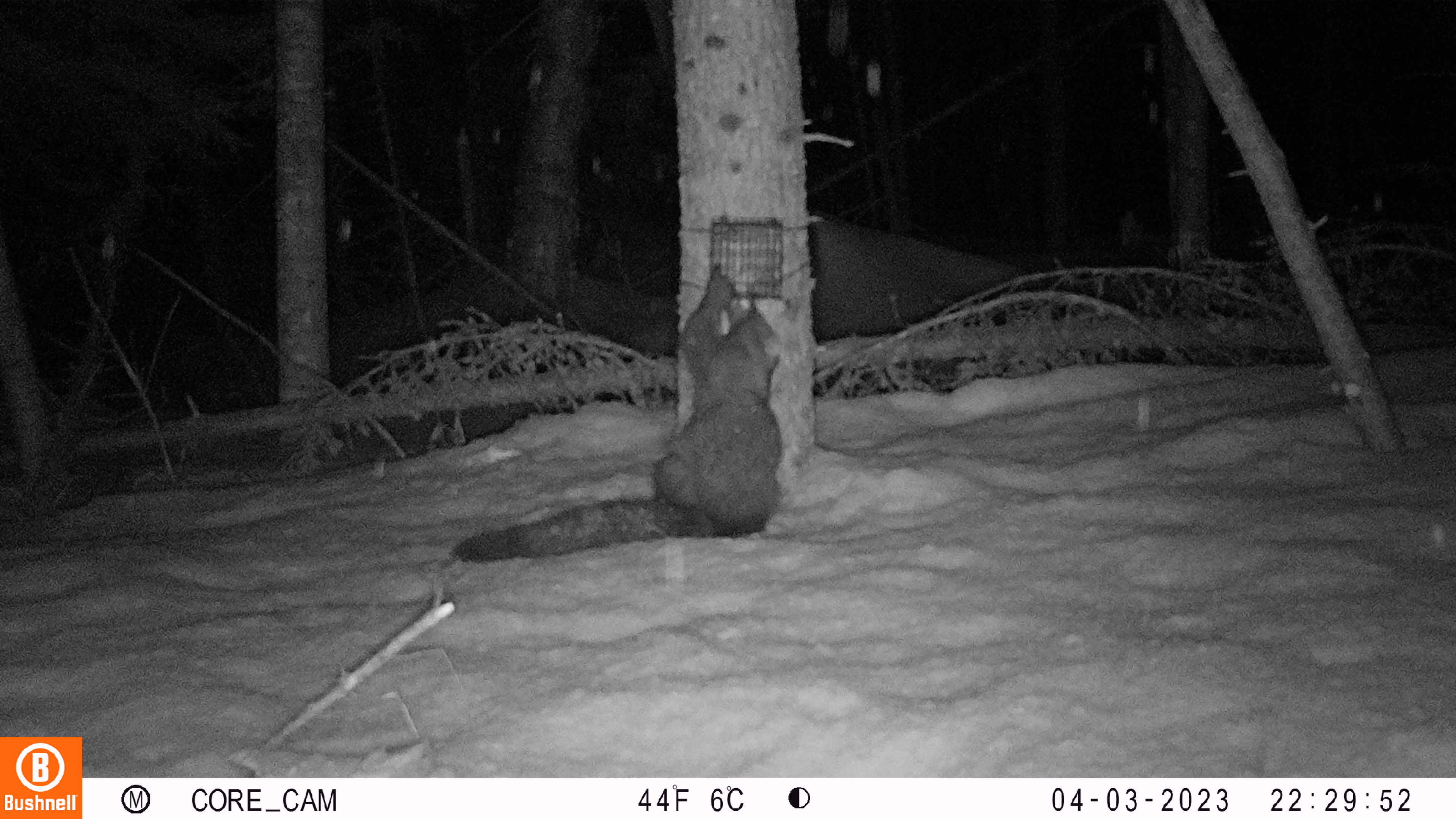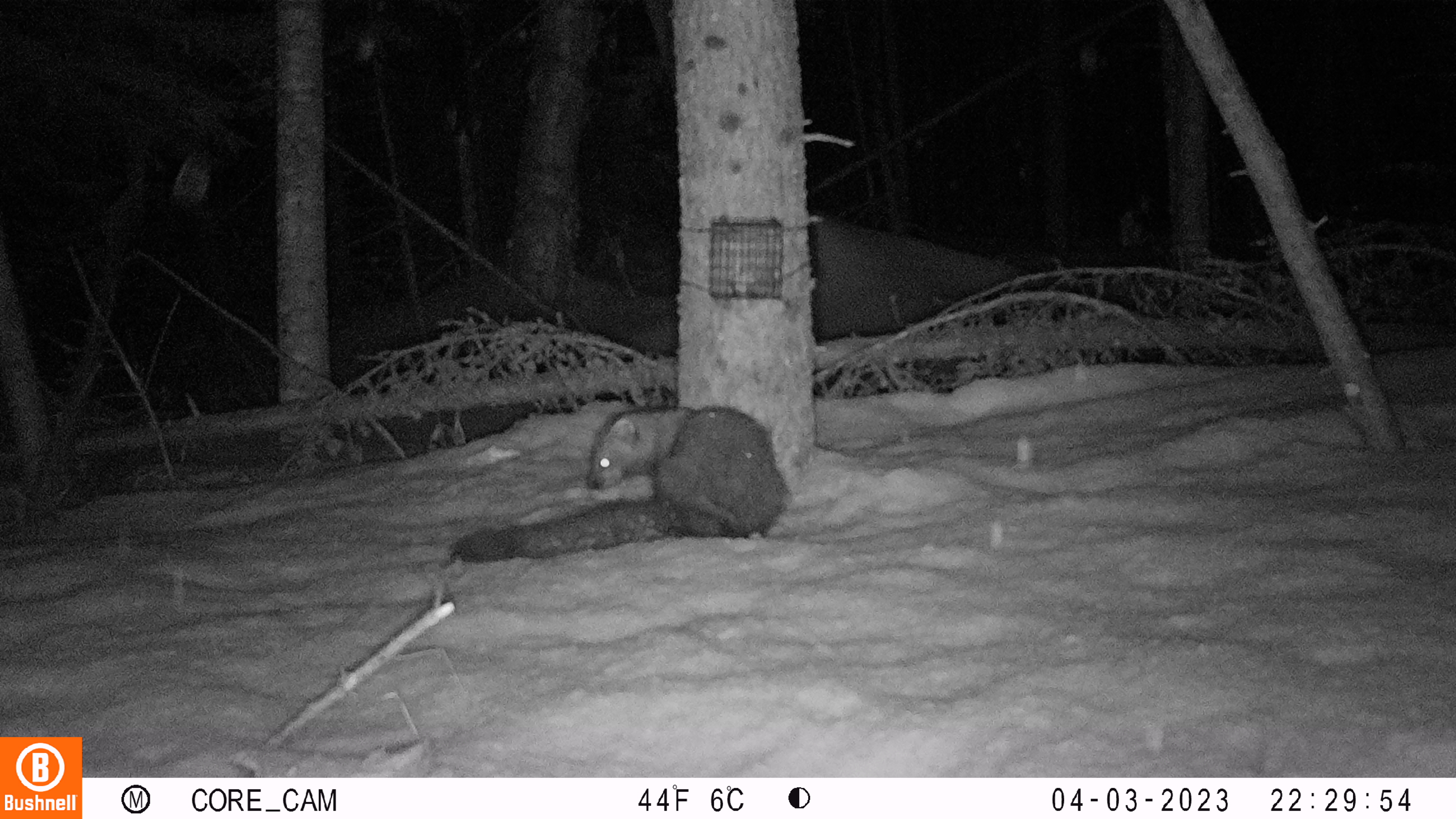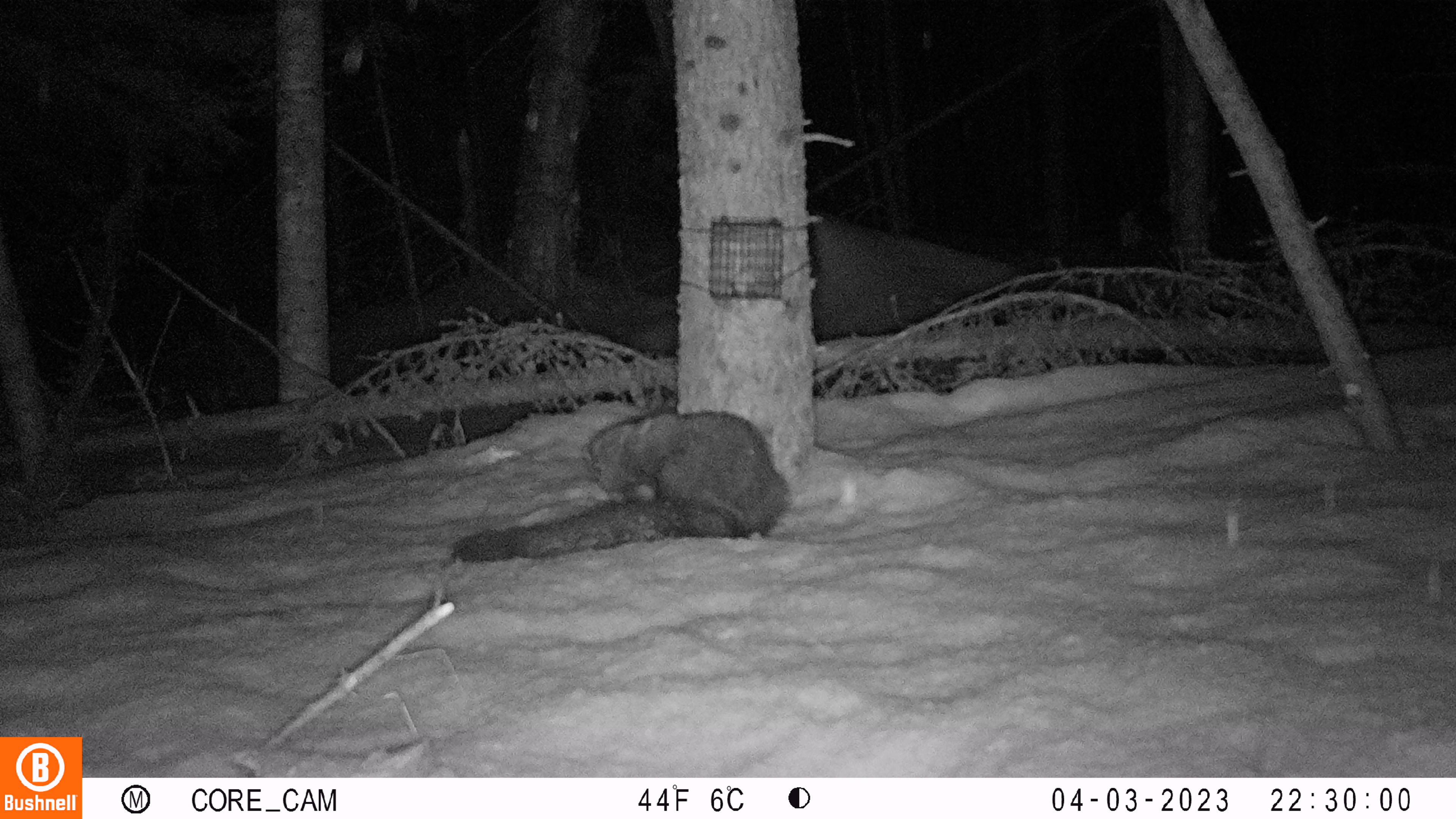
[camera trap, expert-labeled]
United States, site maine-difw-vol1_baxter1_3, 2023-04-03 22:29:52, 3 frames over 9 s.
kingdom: Animalia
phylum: Chordata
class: Mammalia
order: Carnivora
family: Mustelidae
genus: Pekania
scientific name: Pekania pennanti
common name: fisher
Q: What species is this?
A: Fisher (Pekania pennanti).